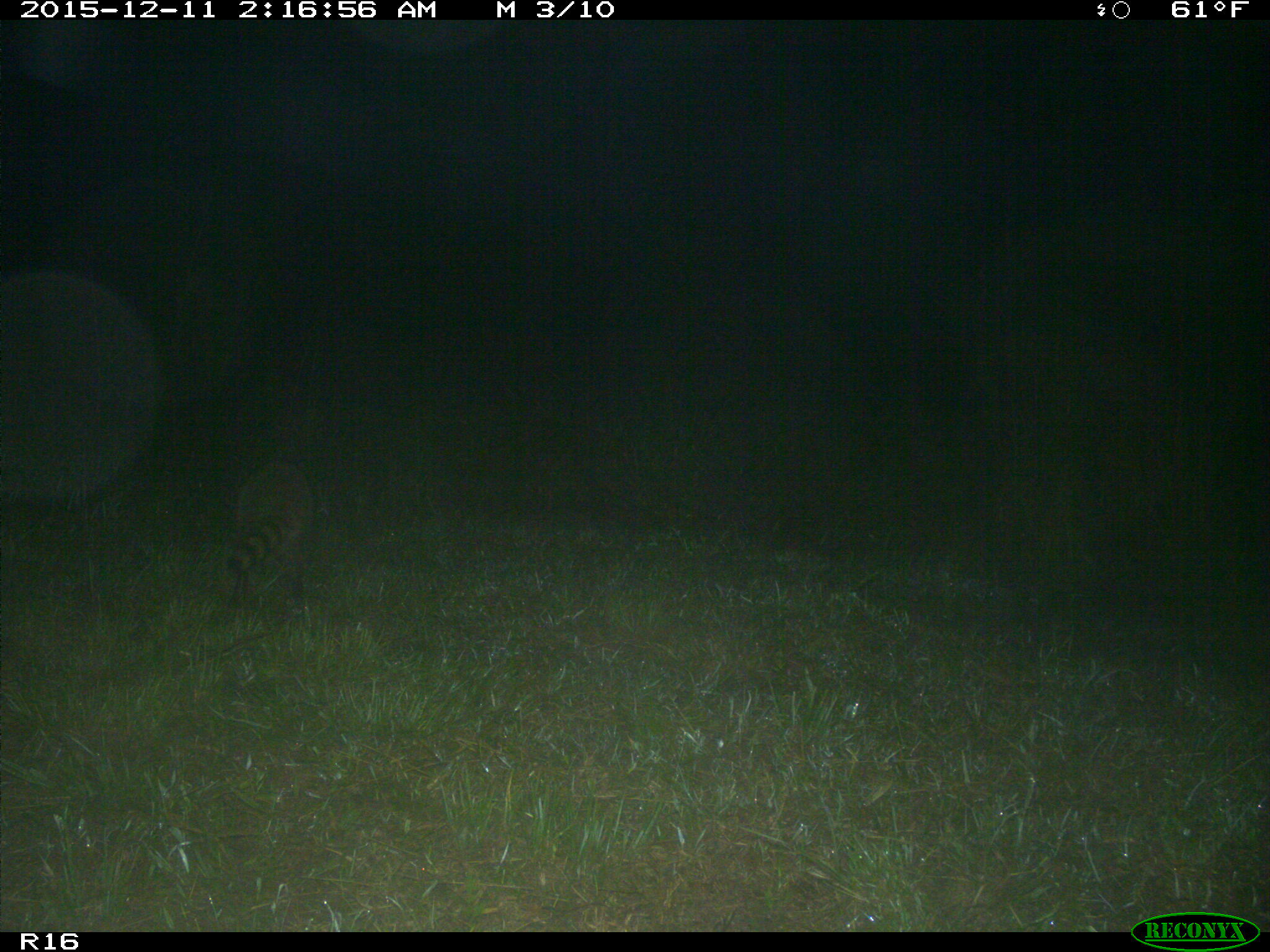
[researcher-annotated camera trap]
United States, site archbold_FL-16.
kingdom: Animalia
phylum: Chordata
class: Mammalia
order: Carnivora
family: Procyonidae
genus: Procyon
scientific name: Procyon lotor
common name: common raccoon